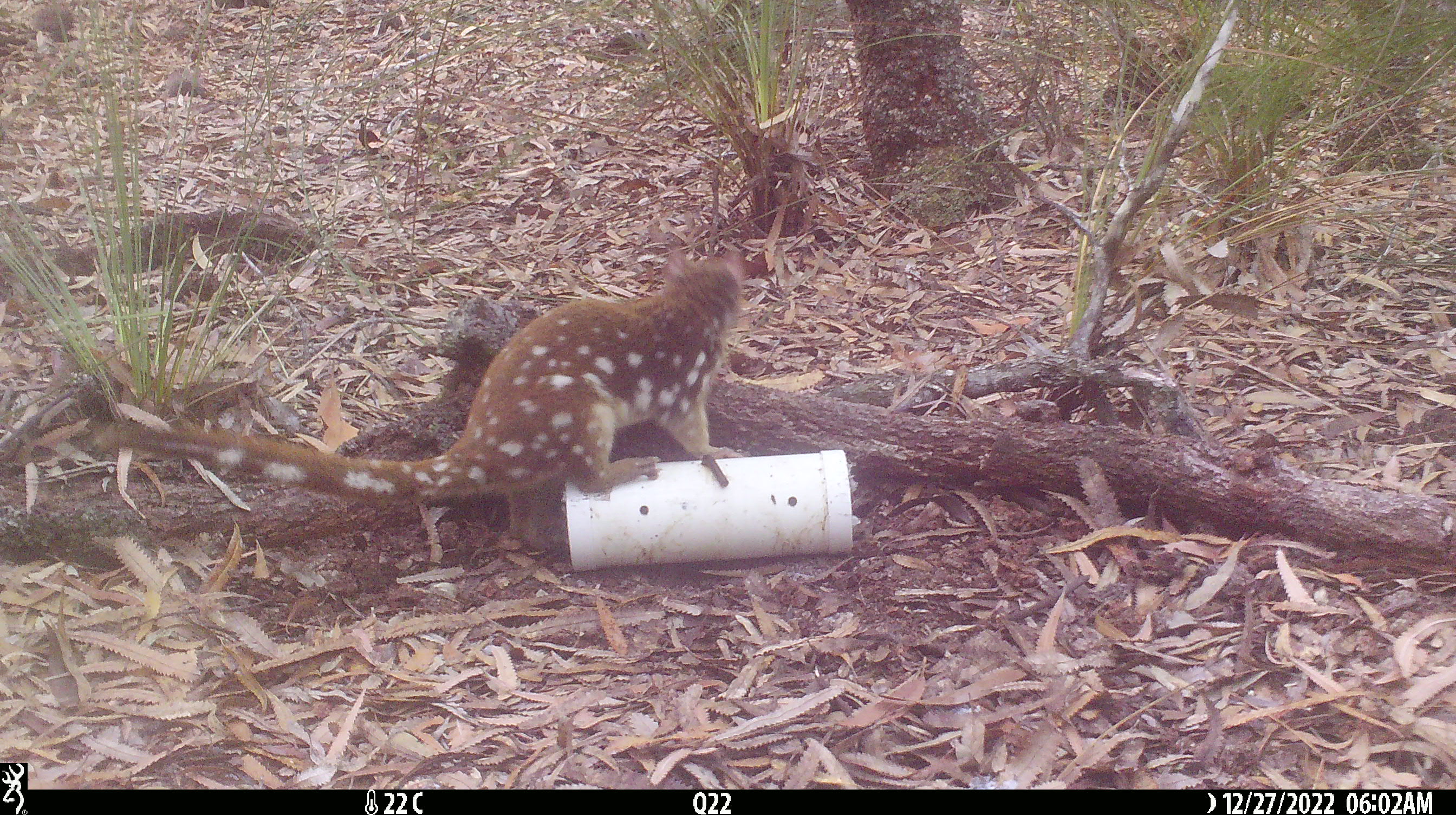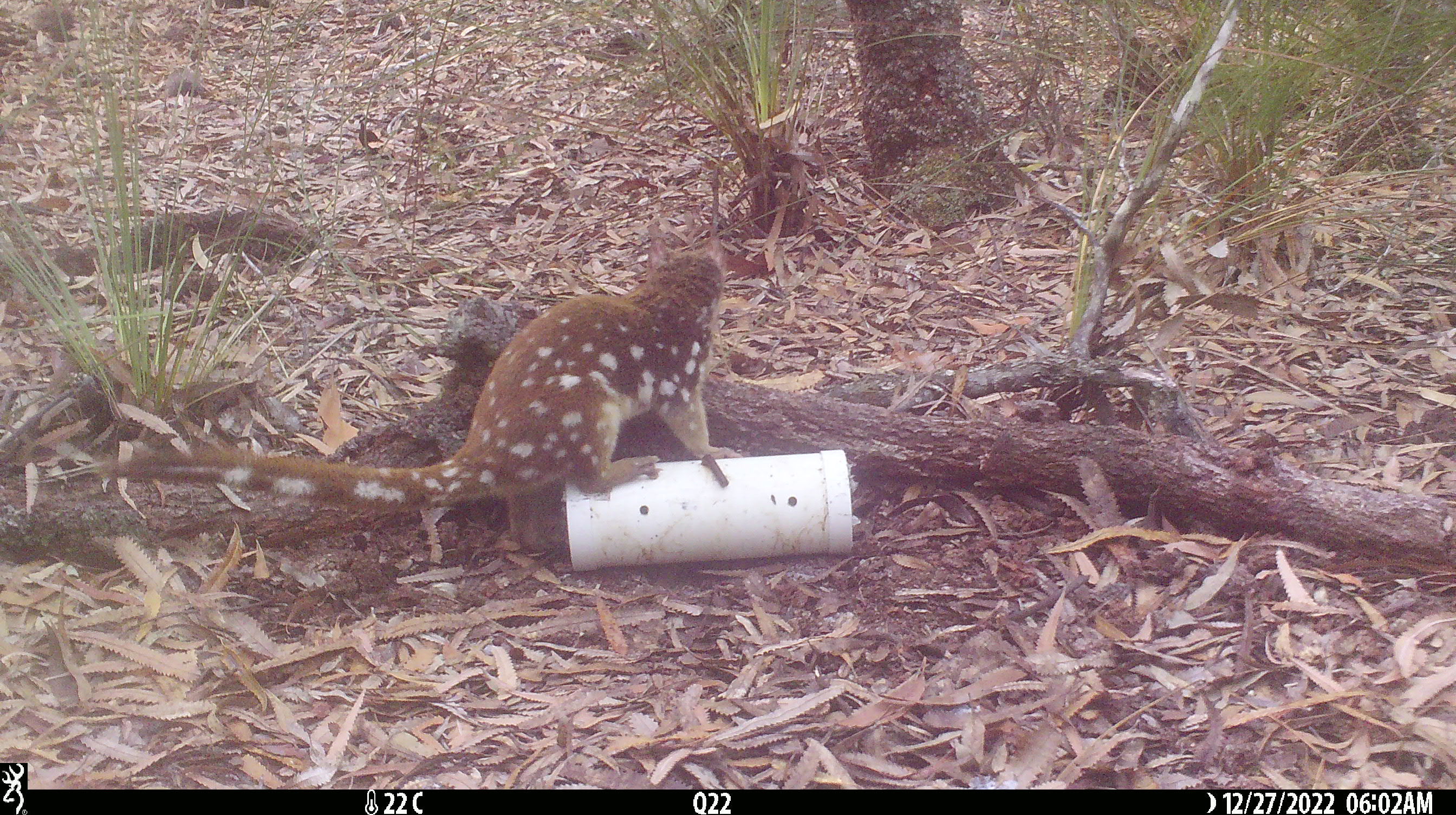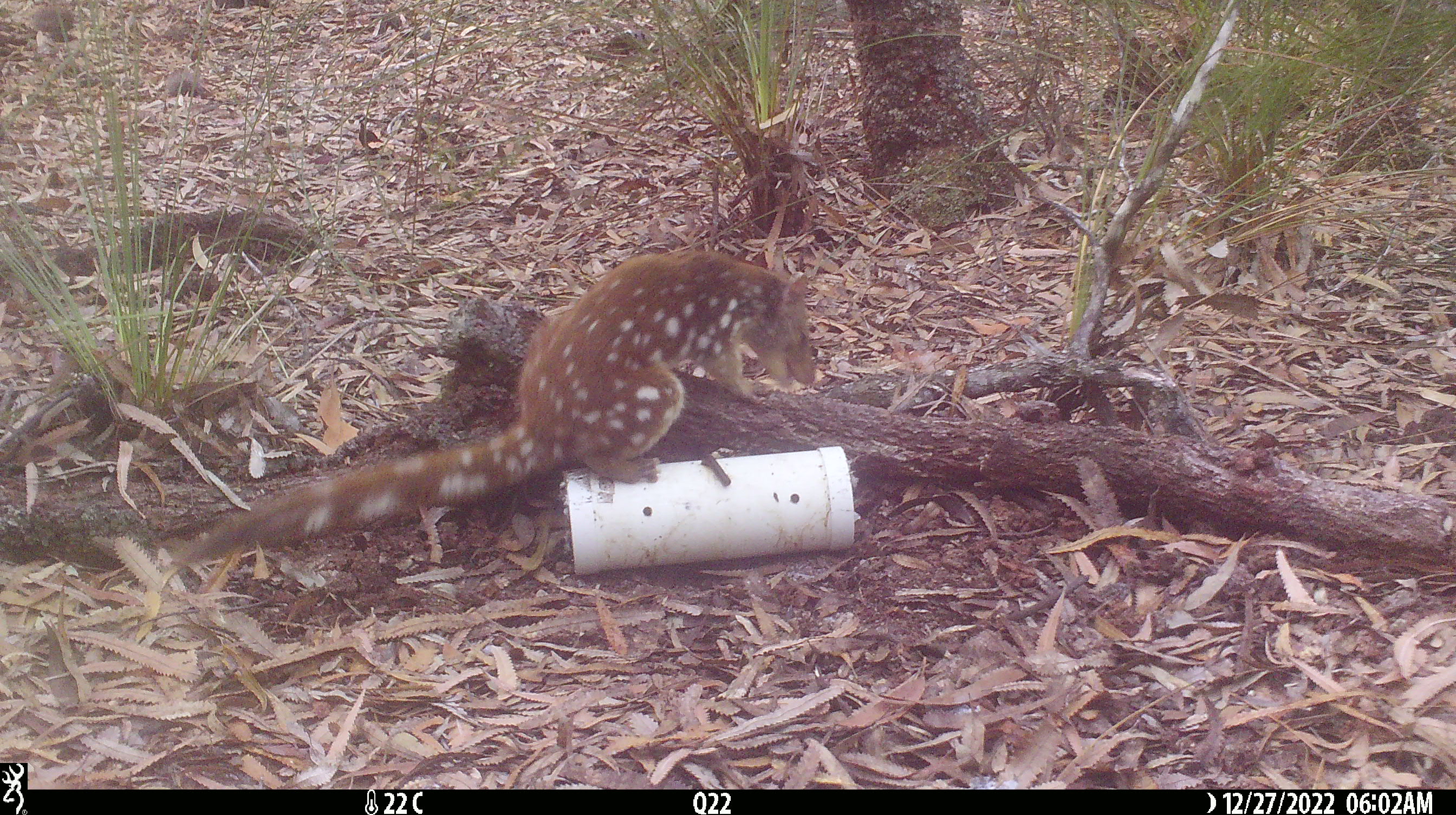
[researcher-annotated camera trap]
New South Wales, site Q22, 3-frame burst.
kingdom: Animalia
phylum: Chordata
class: Mammalia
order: Dasyuromorphia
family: Dasyuridae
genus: Dasyurus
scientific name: Dasyurus maculatus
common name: spotted-tailed quoll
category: quoll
Quoll (spotted-tailed quoll) (Dasyurus maculatus).